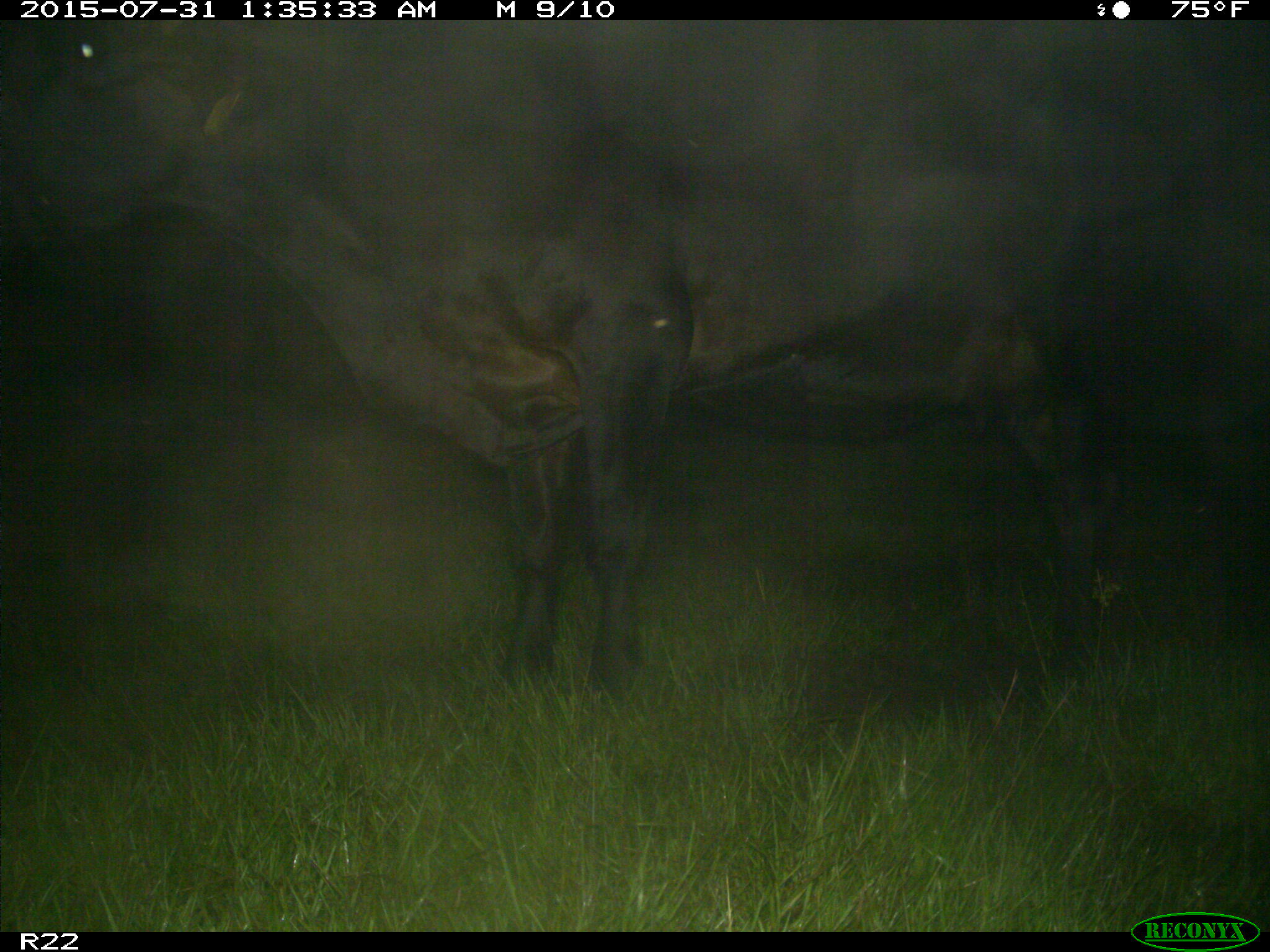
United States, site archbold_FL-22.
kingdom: Animalia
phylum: Chordata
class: Mammalia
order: Artiodactyla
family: Bovidae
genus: Bos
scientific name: Bos taurus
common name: domestic cow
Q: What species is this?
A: Bos taurus (domestic cow).